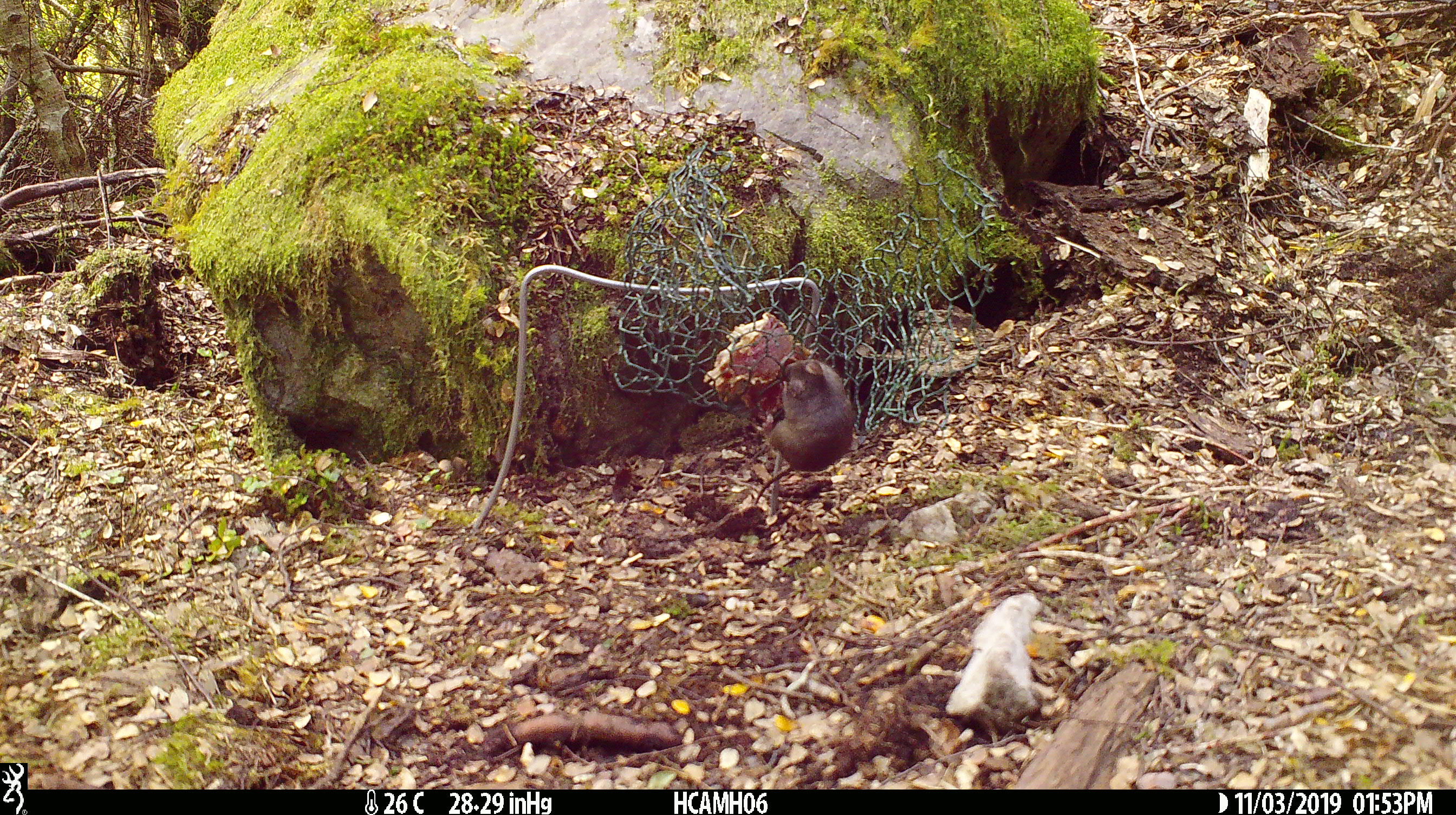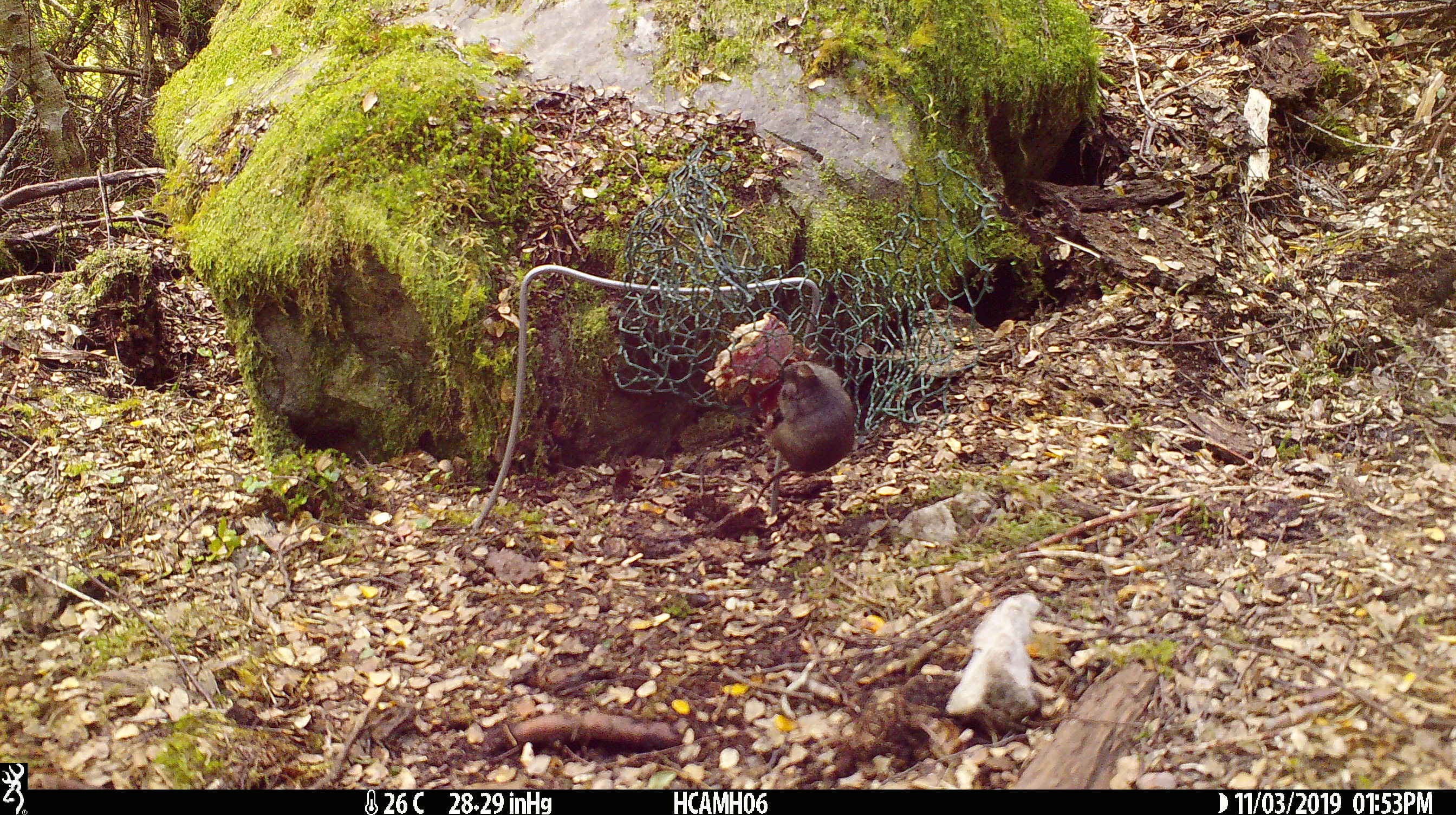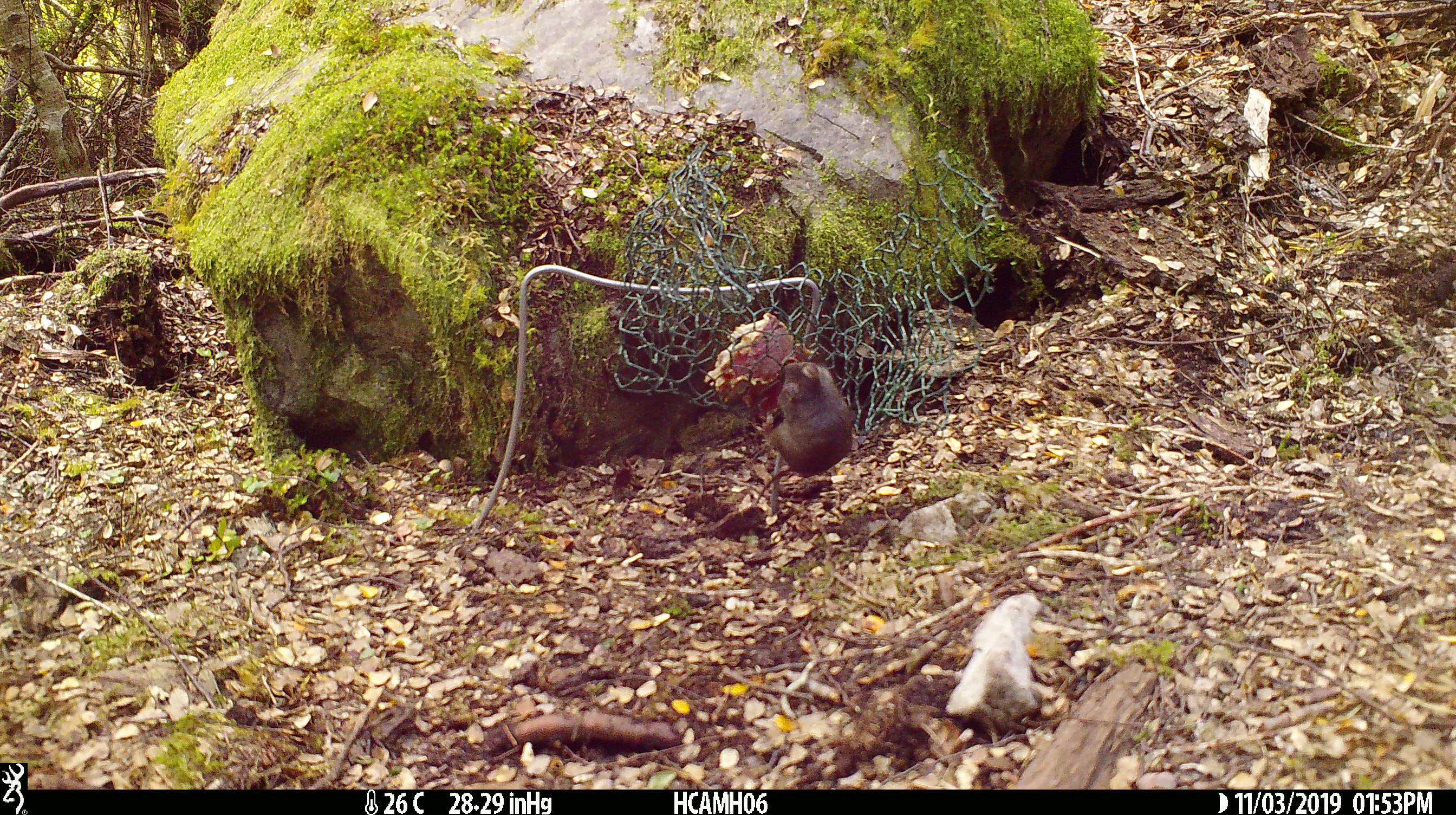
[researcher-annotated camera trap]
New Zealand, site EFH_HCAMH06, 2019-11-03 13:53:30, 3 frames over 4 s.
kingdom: Animalia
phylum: Chordata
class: Mammalia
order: Rodentia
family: Muridae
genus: Mus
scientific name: Mus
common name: mouse